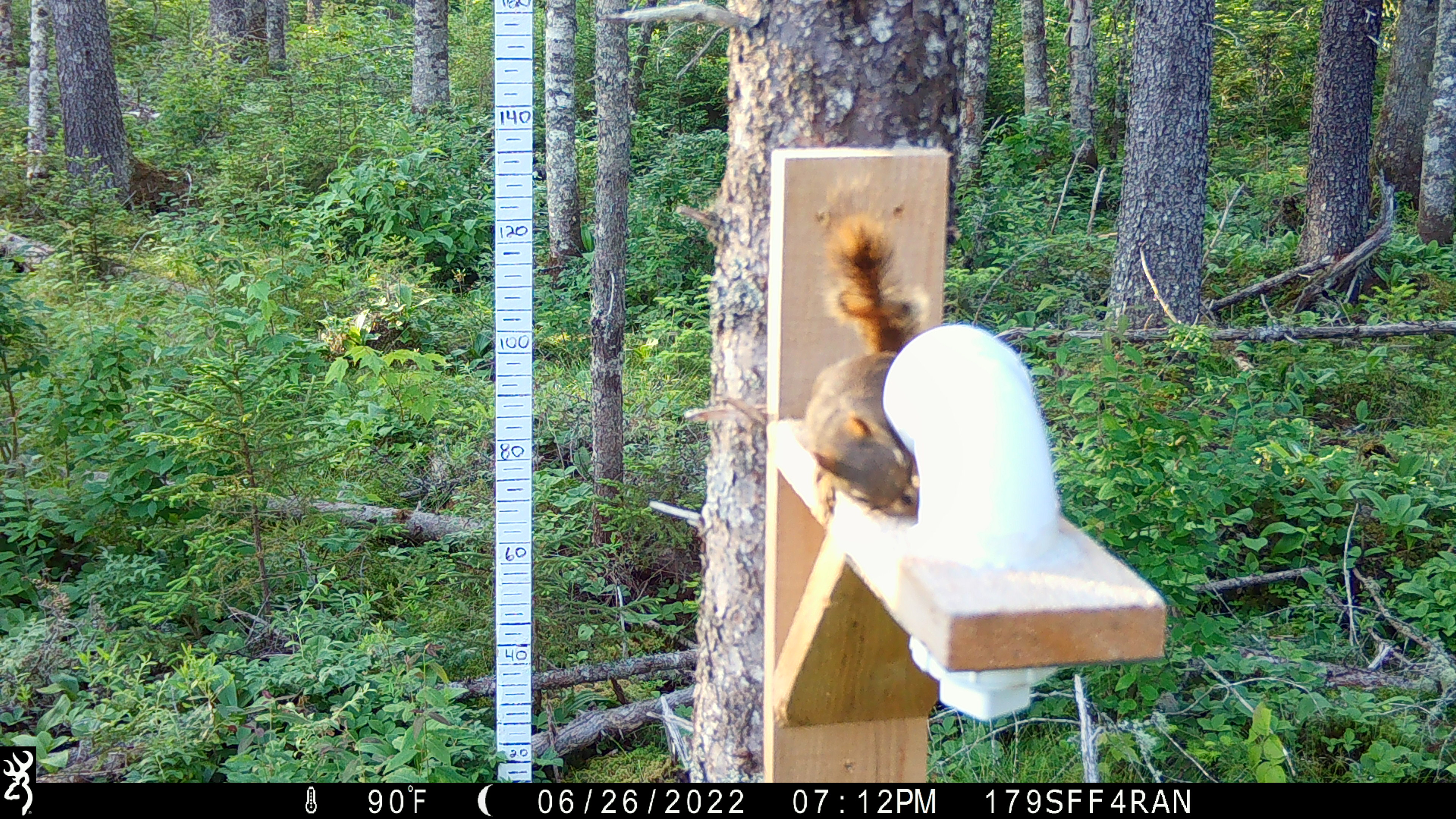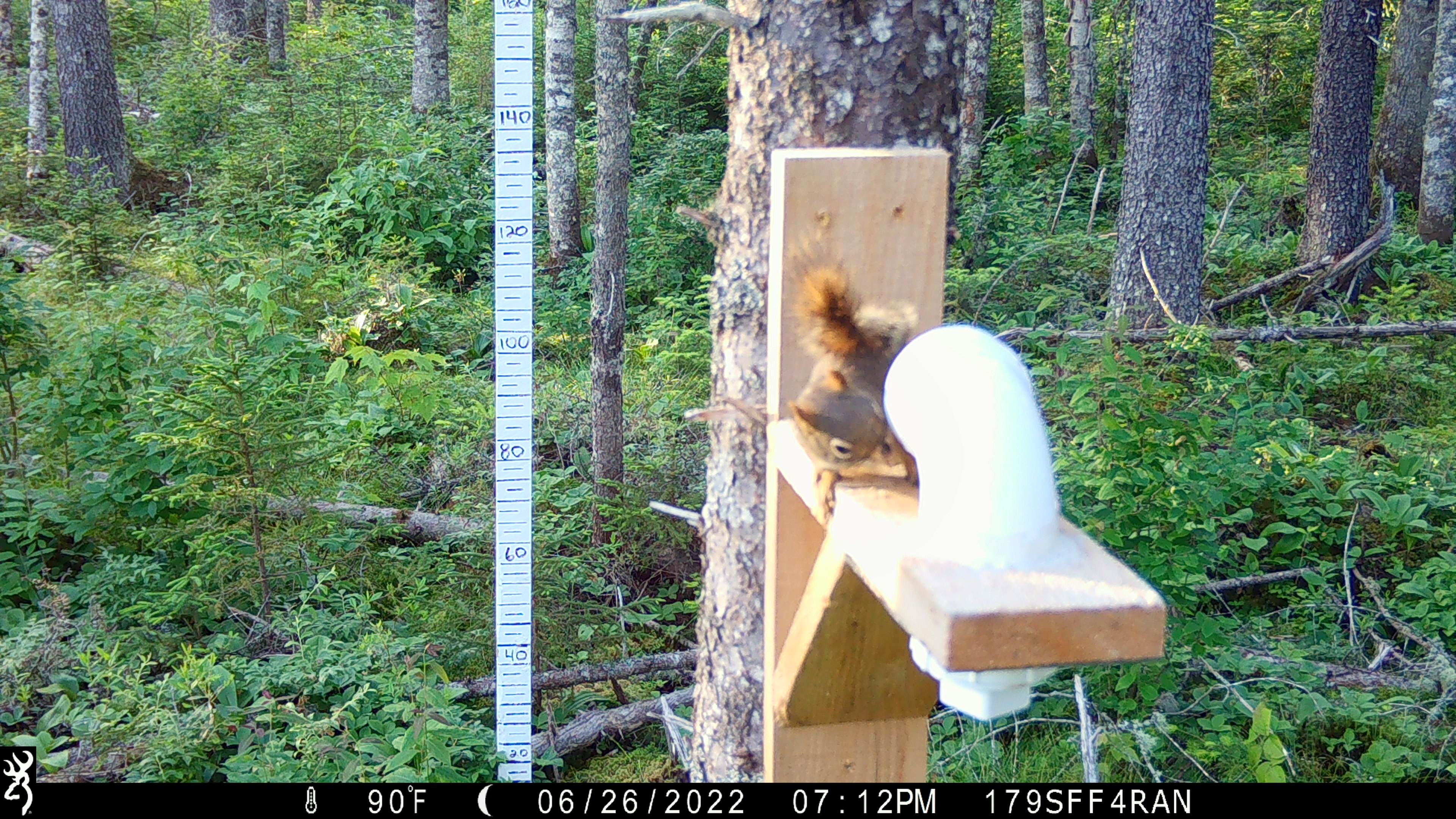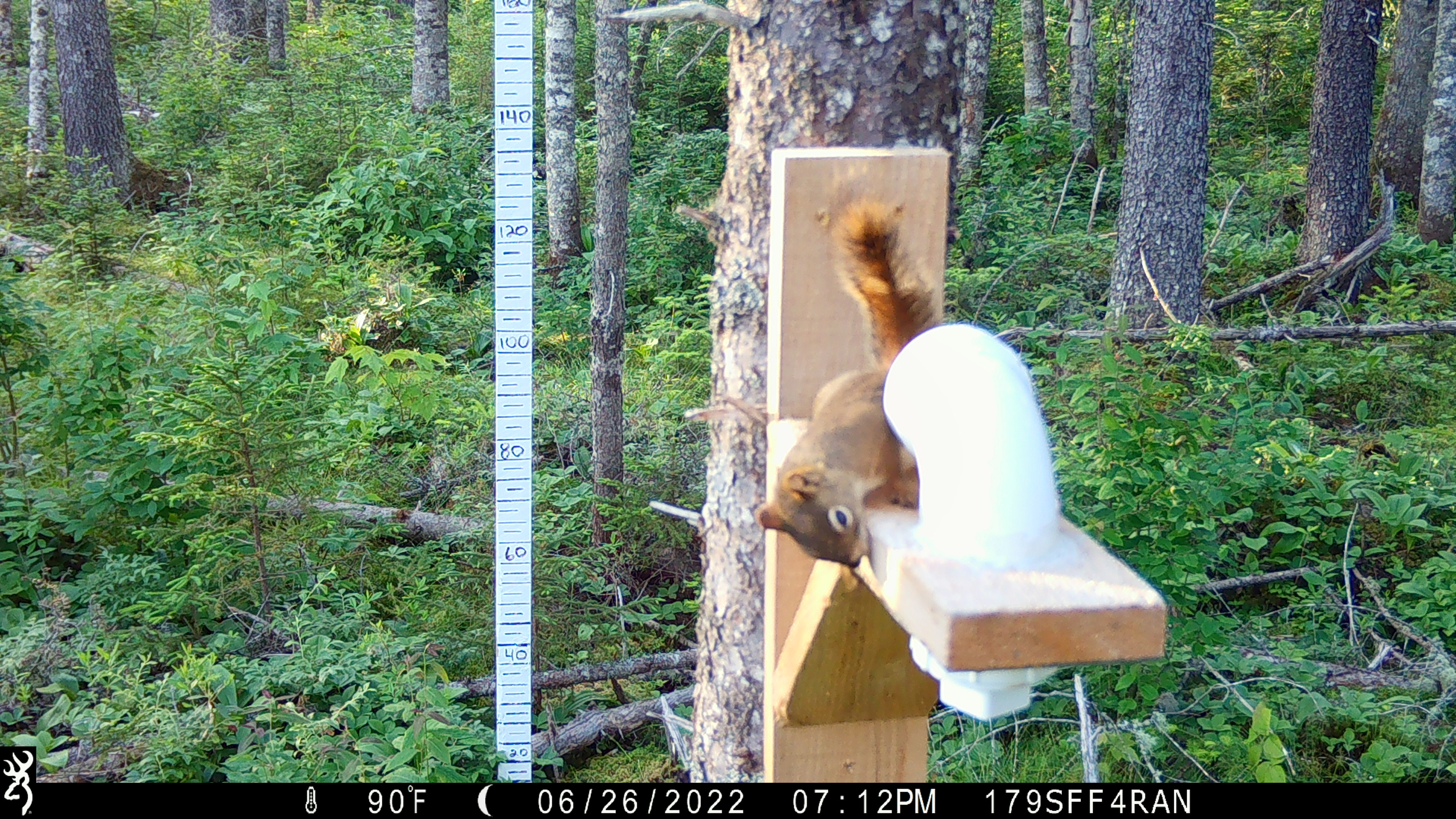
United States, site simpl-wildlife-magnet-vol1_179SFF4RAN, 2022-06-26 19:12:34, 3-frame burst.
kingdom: Animalia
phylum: Chordata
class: Mammalia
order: Rodentia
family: Sciuridae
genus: Tamiasciurus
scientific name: Tamiasciurus hudsonicus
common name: red squirrel